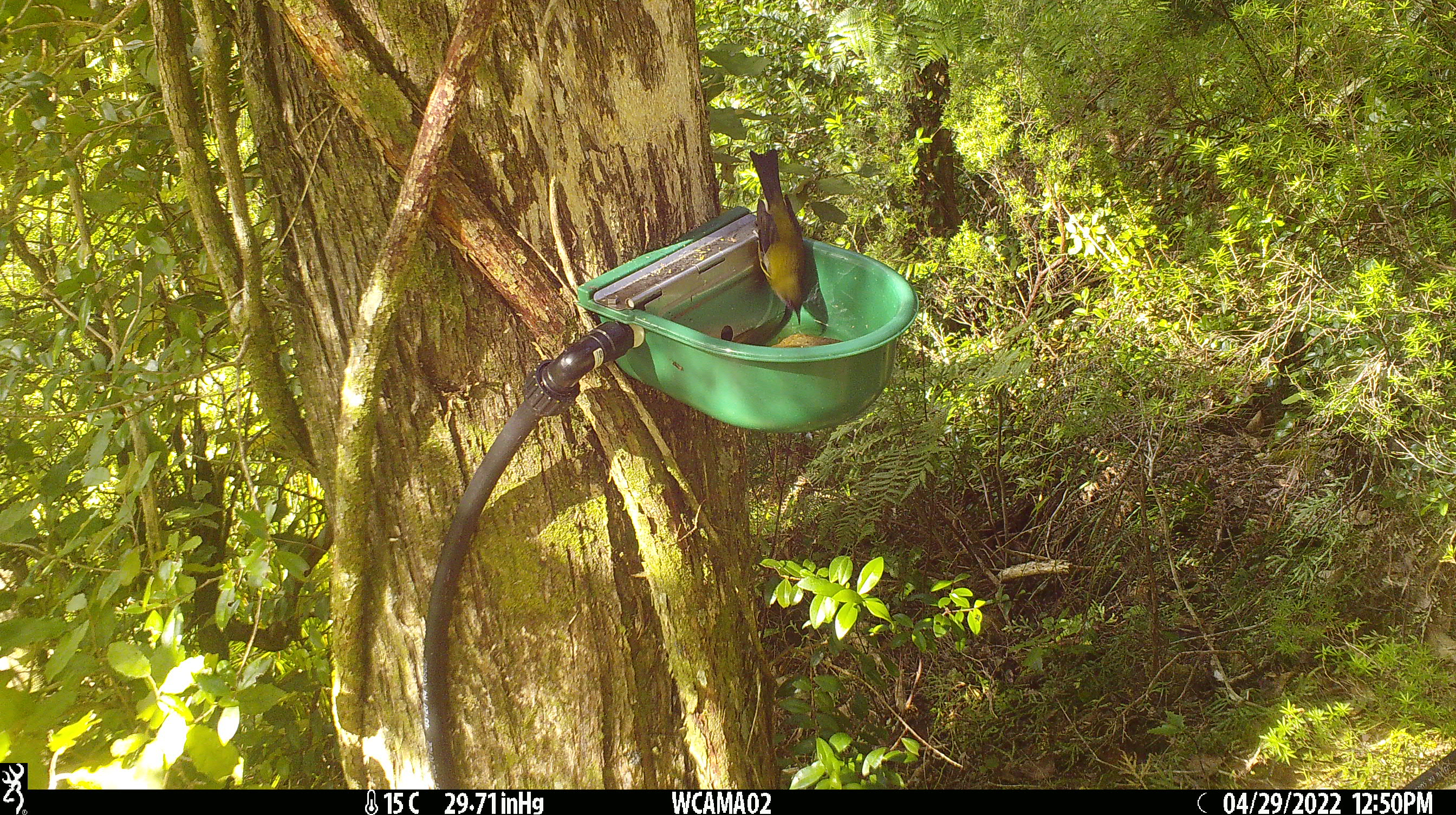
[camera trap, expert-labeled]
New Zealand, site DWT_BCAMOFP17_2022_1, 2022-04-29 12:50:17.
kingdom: Animalia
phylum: Chordata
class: Aves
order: Passeriformes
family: Meliphagidae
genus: Anthornis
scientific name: Anthornis melanura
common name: new zealand bellbird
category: bellbird